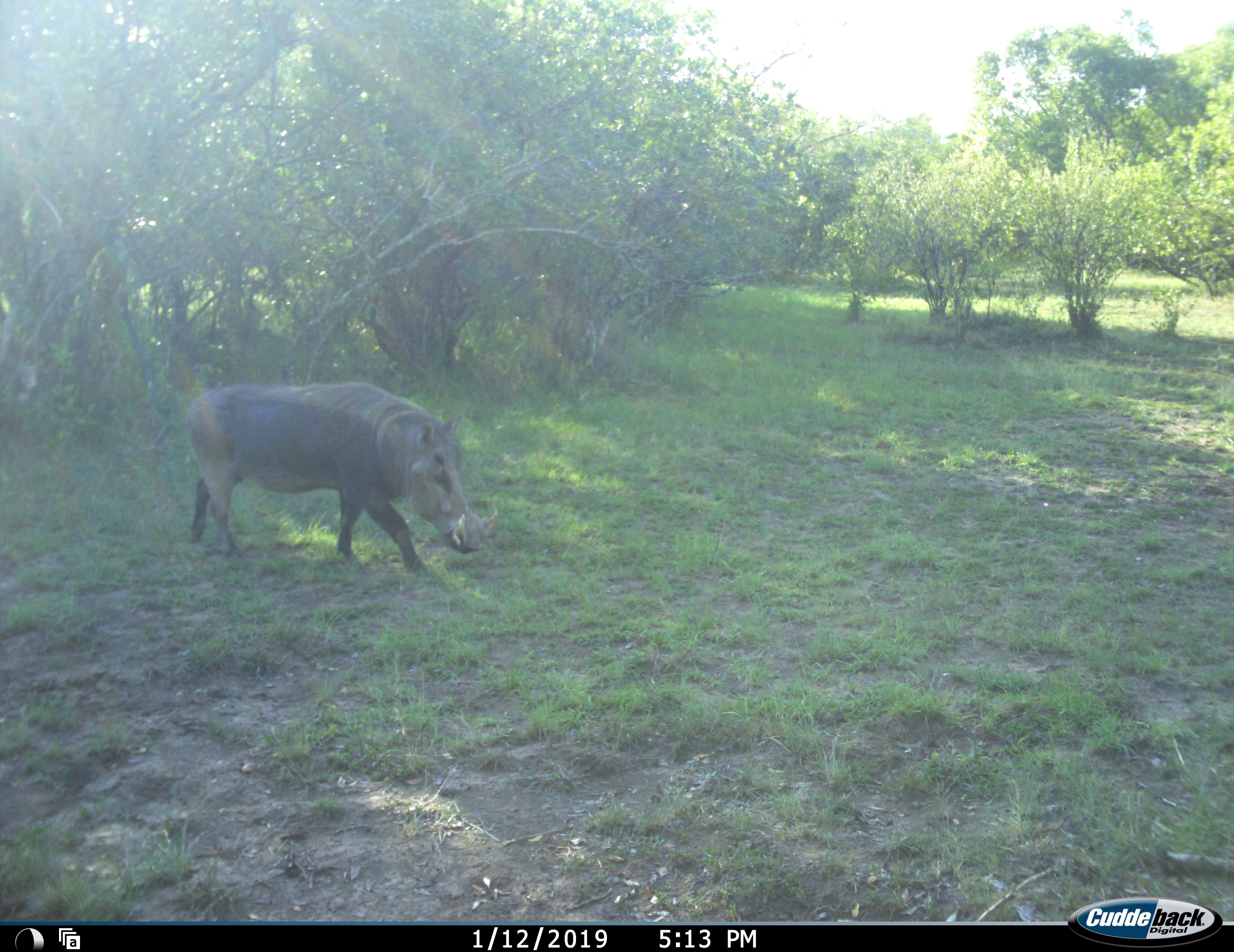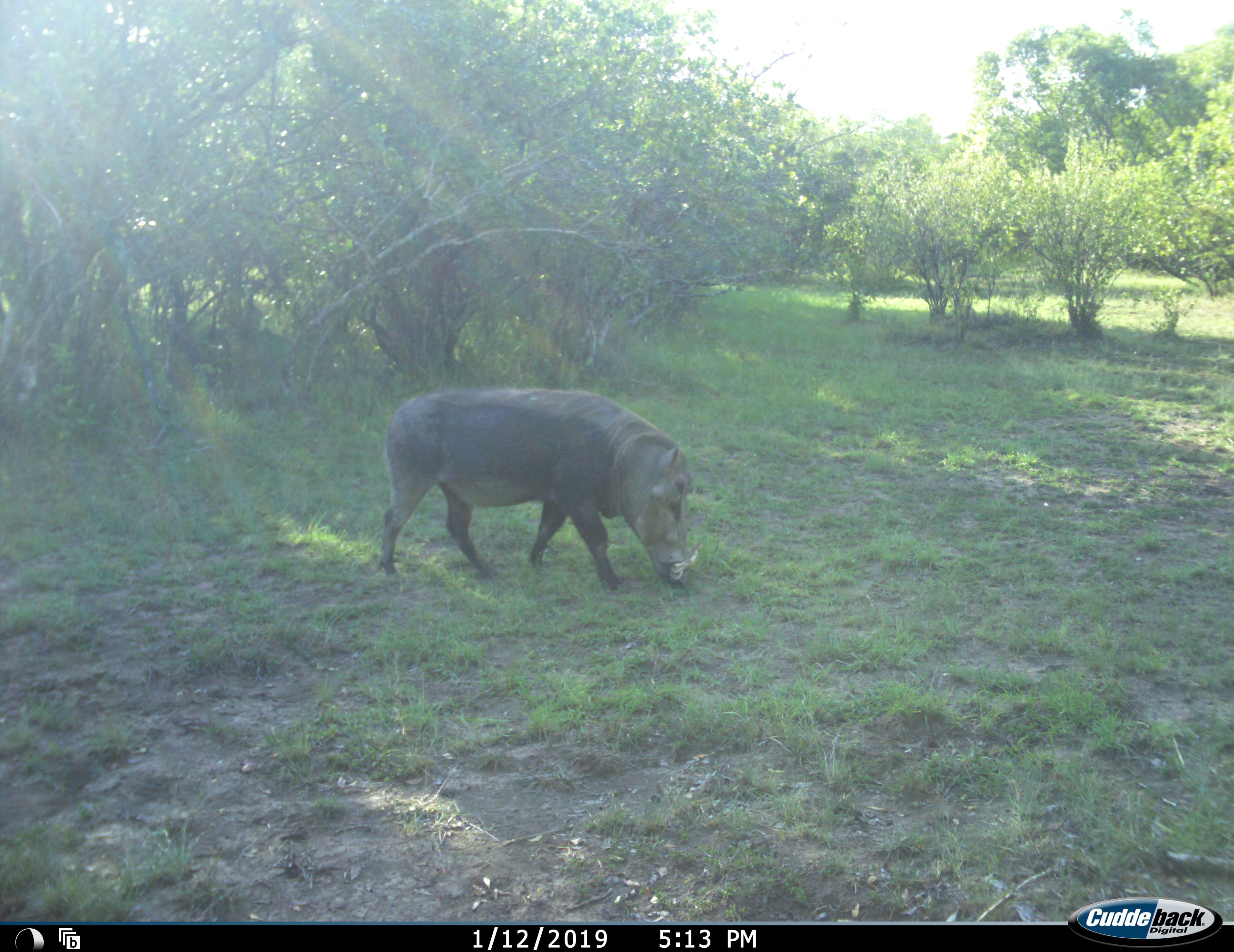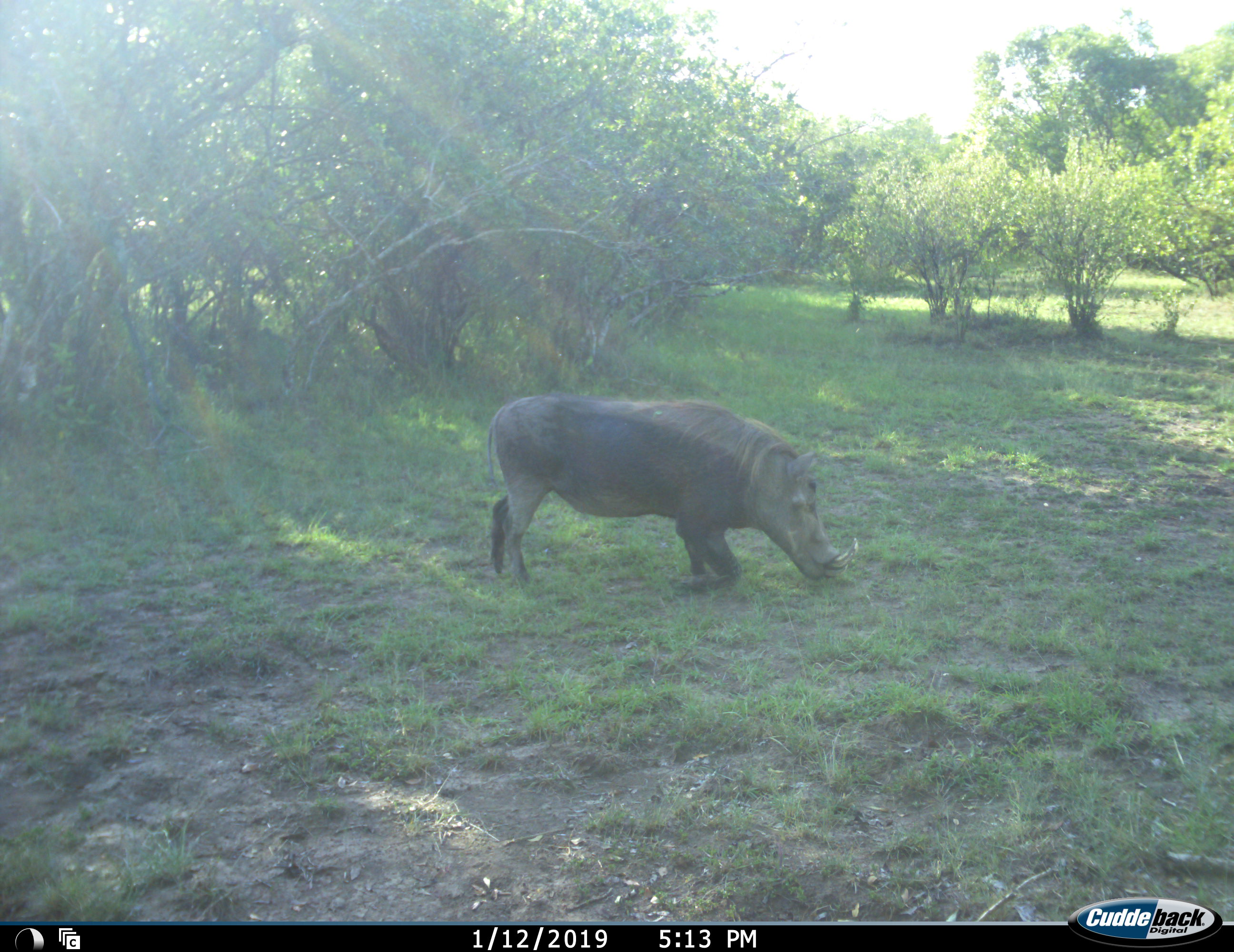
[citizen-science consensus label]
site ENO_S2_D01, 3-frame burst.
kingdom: Animalia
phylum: Chordata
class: Mammalia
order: Artiodactyla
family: Suidae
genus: Phacochoerus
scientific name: Phacochoerus africanus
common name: warthog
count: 1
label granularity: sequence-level